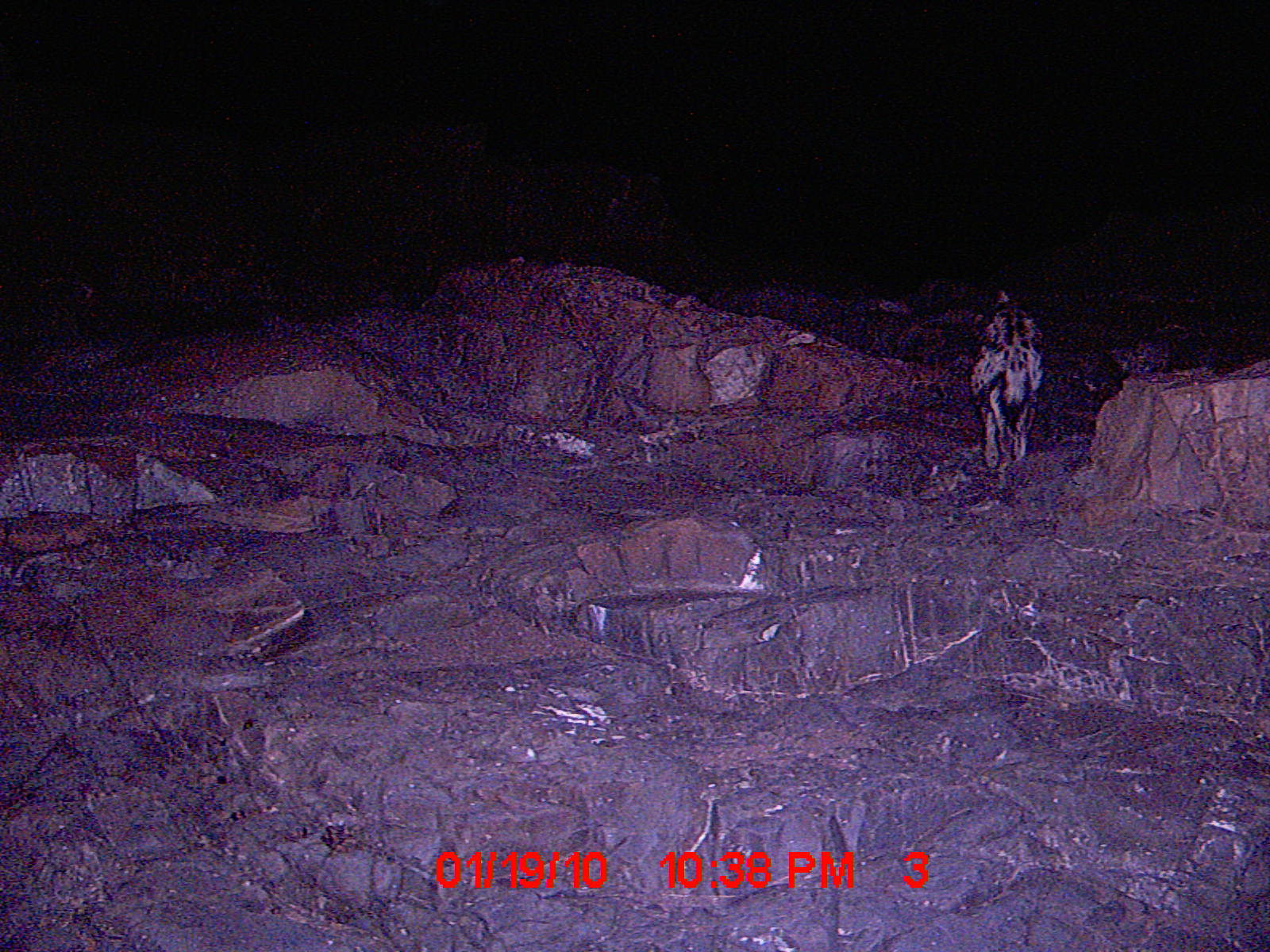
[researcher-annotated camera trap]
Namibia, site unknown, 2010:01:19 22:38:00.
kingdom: Animalia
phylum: Chordata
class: Mammalia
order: Carnivora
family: Hyaenidae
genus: Crocuta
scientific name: Crocuta crocuta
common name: spotted hyena